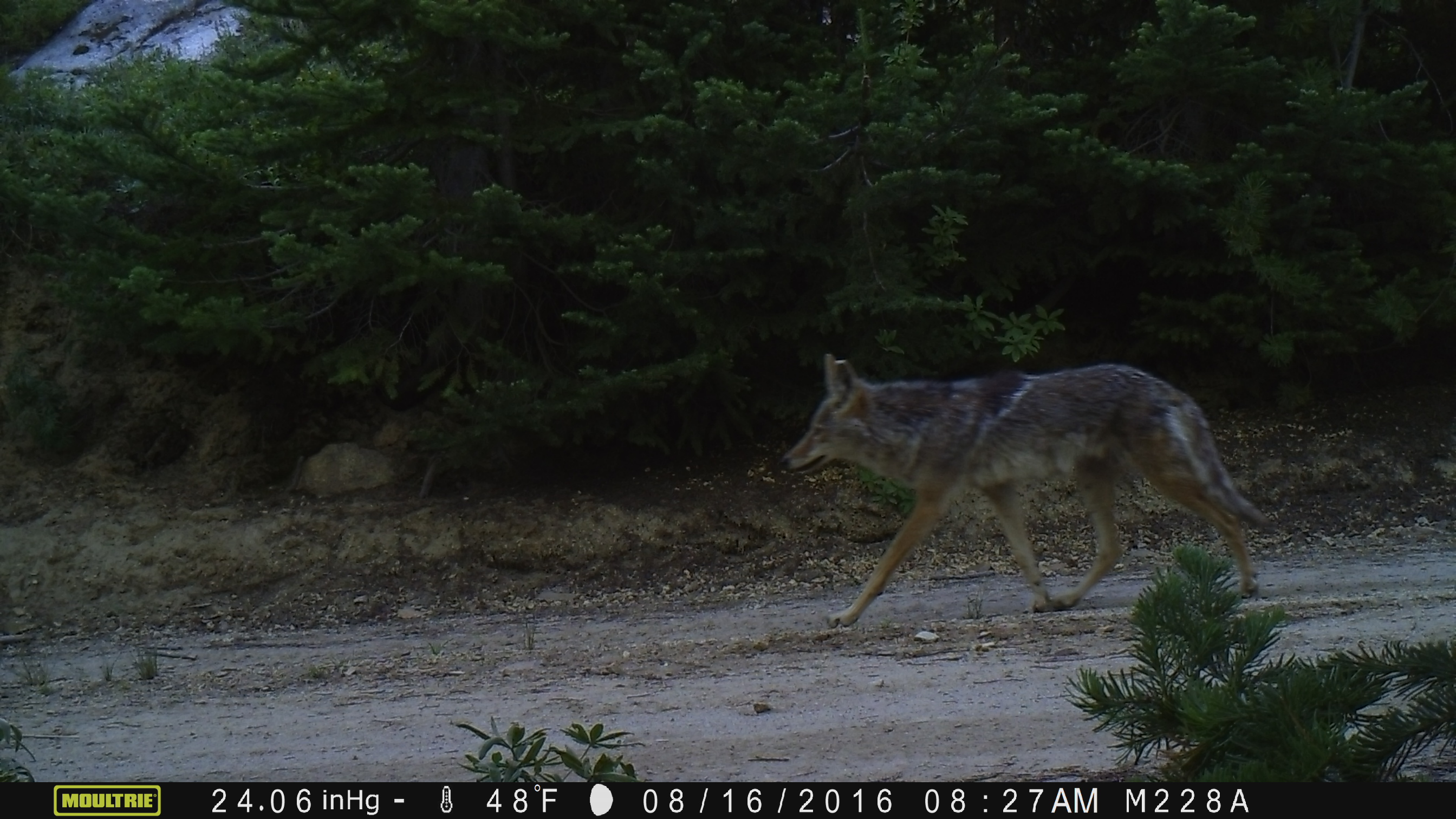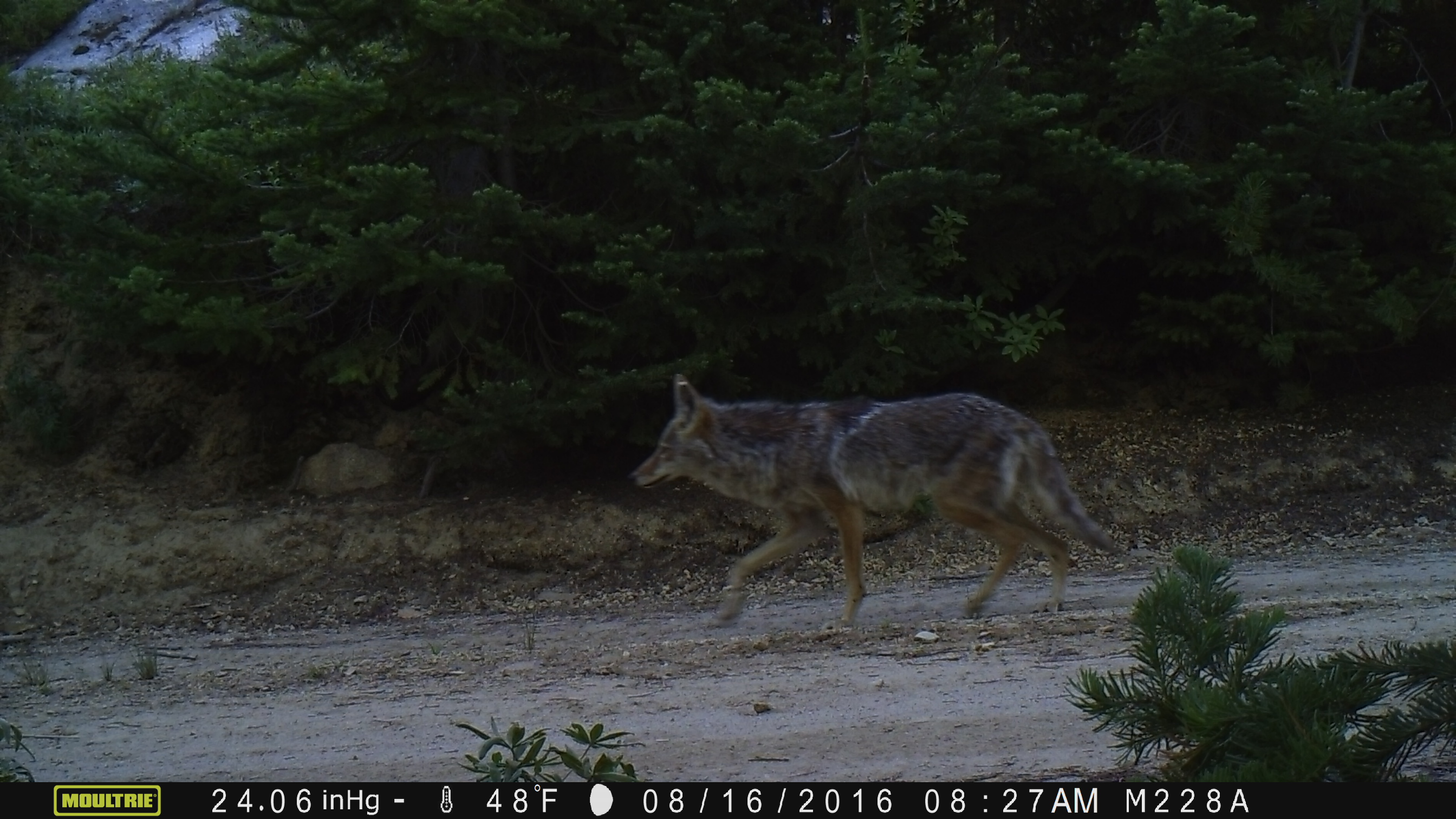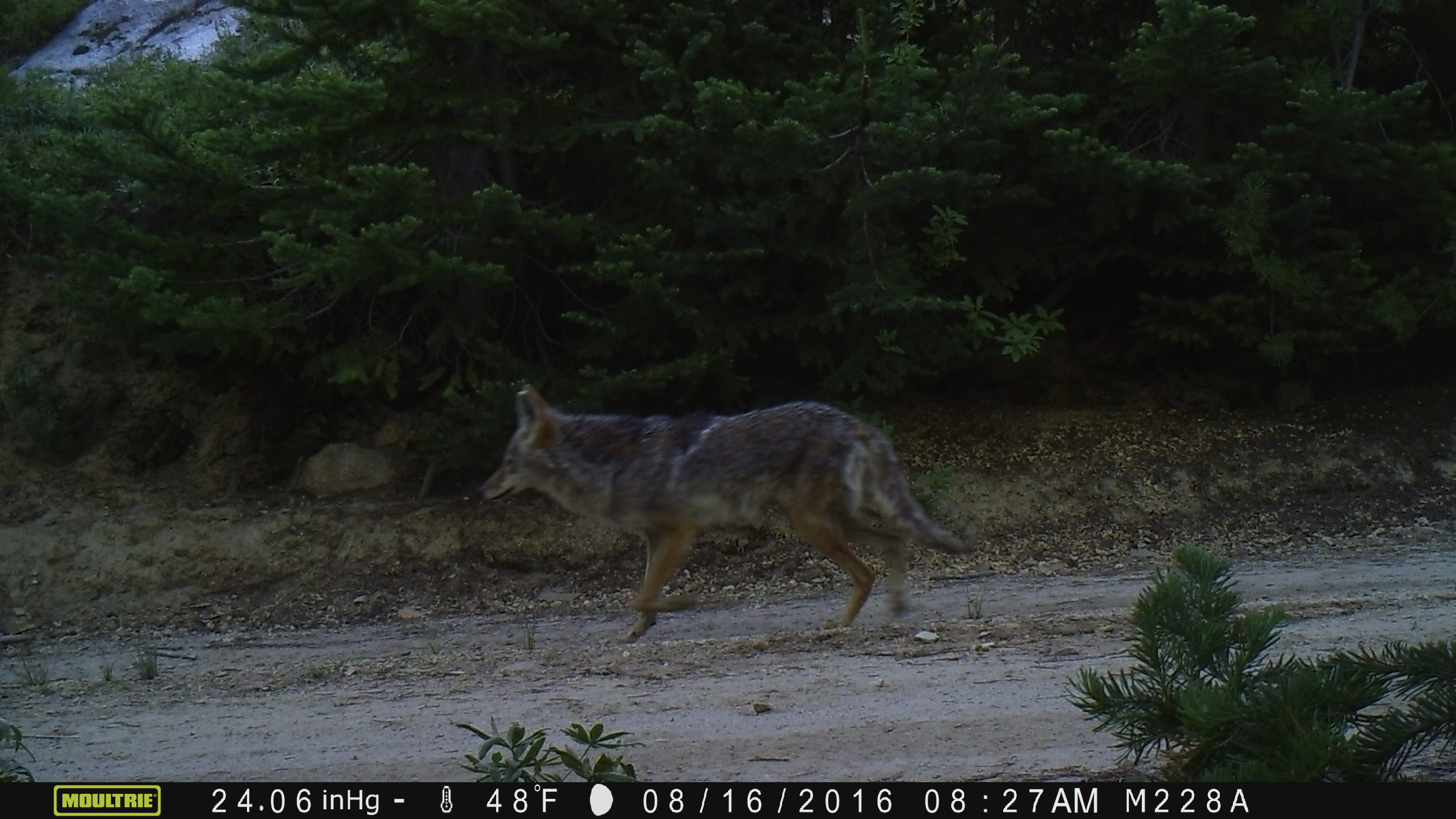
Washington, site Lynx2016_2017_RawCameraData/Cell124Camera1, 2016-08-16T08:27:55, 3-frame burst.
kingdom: Animalia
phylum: Chordata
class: Mammalia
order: Carnivora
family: Canidae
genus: Canis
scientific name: Canis latrans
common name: coyote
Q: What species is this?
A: Canis latrans (coyote).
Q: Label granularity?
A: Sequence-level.